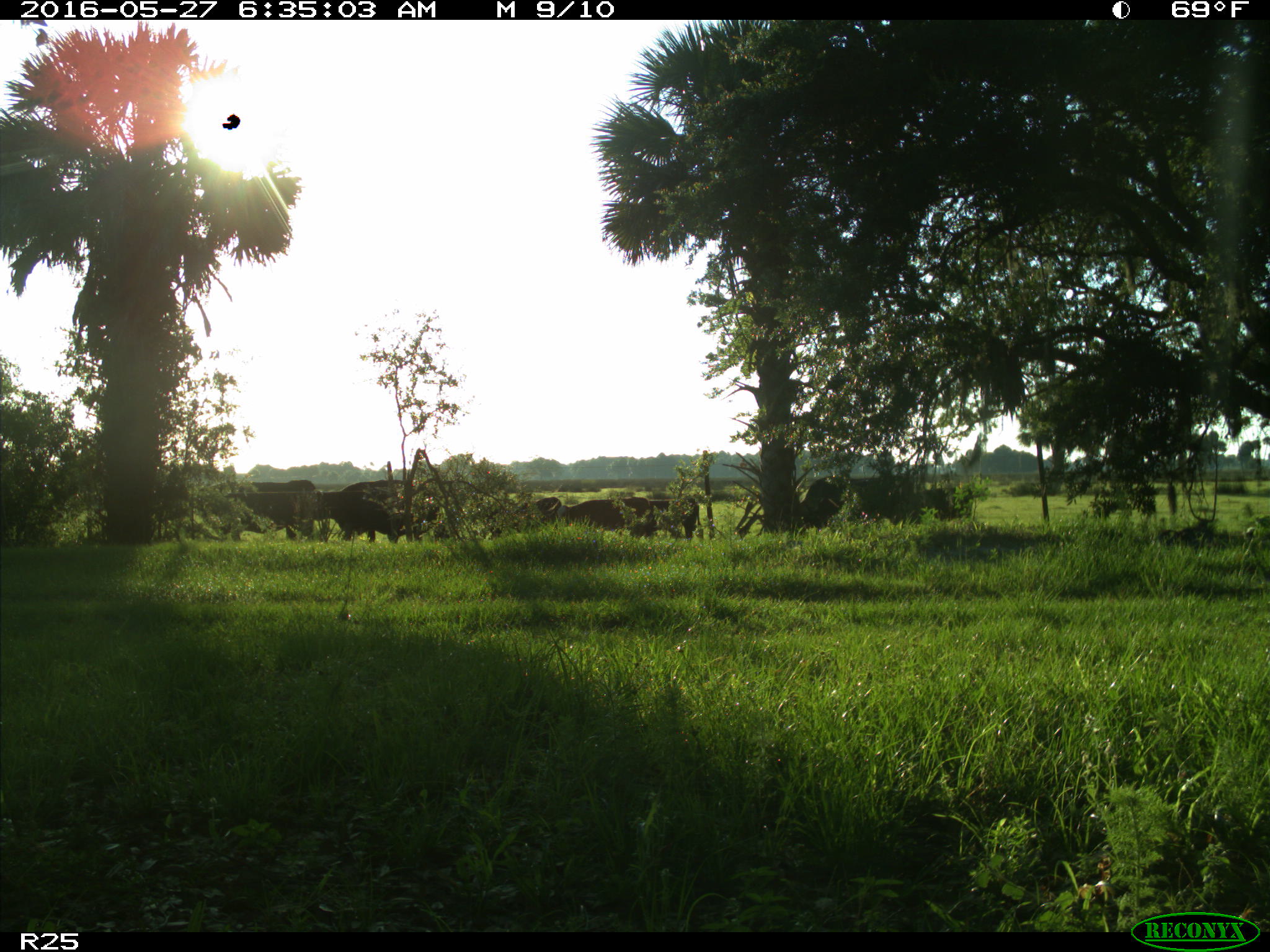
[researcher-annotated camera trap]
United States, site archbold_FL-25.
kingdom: Animalia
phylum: Chordata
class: Mammalia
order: Artiodactyla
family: Bovidae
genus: Bos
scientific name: Bos taurus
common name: domestic cow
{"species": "Bos taurus (domestic cow)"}